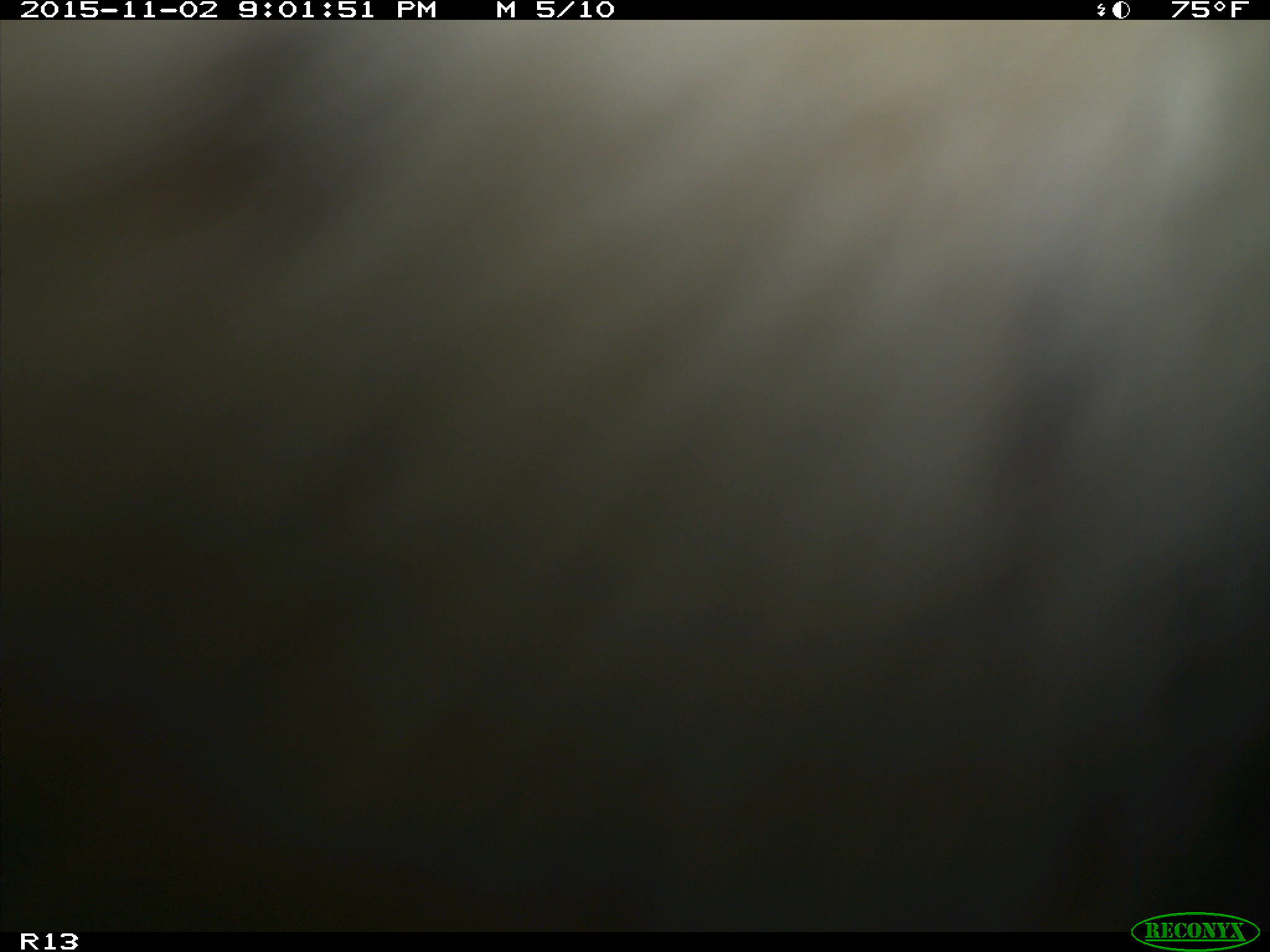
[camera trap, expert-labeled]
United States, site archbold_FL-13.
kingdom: Animalia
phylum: Chordata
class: Mammalia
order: Artiodactyla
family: Bovidae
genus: Bos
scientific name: Bos taurus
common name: domestic cow